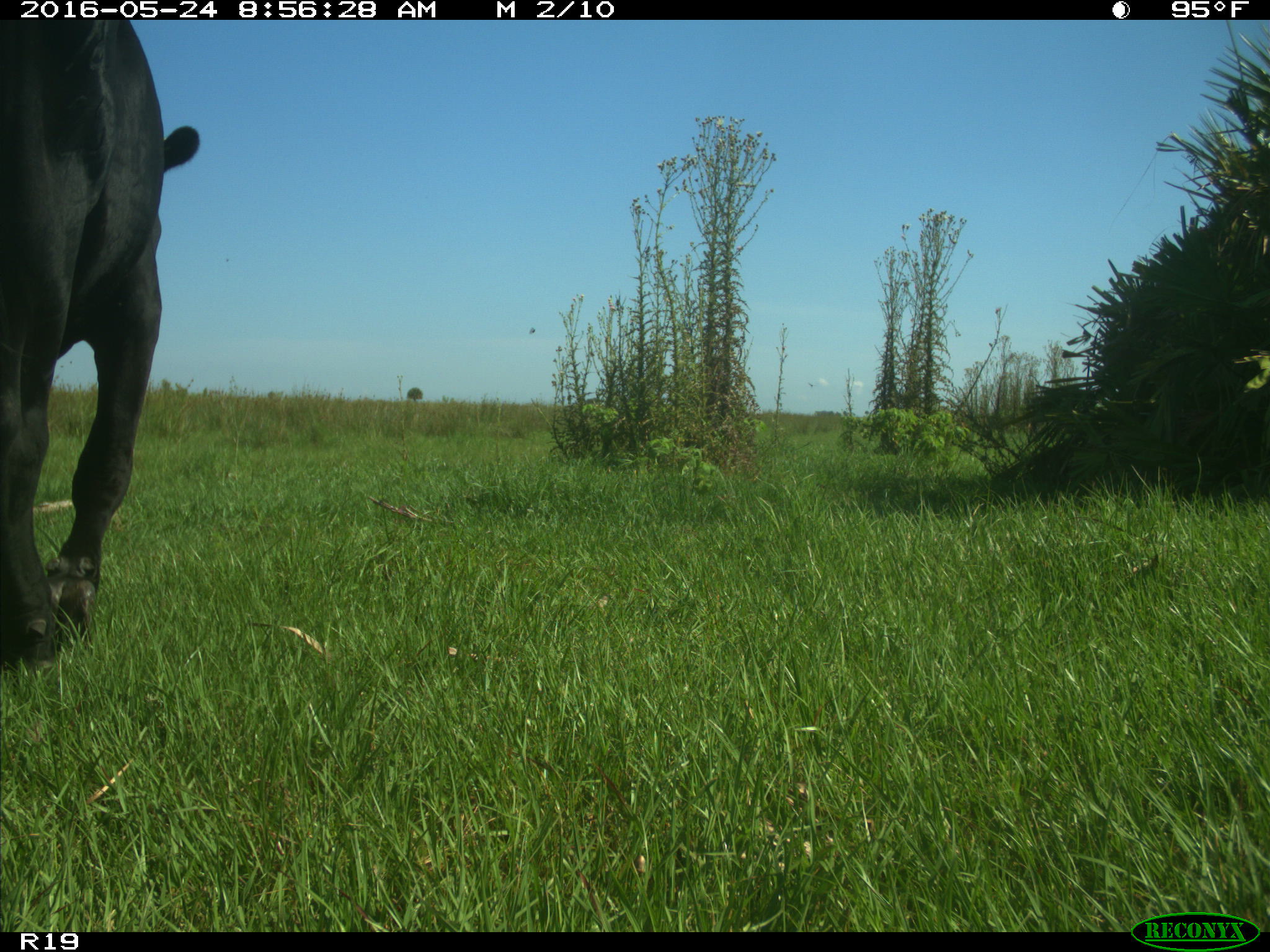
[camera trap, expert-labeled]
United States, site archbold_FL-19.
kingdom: Animalia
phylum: Chordata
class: Mammalia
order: Artiodactyla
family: Bovidae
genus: Bos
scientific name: Bos taurus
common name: domestic cow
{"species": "Bos taurus (domestic cow)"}